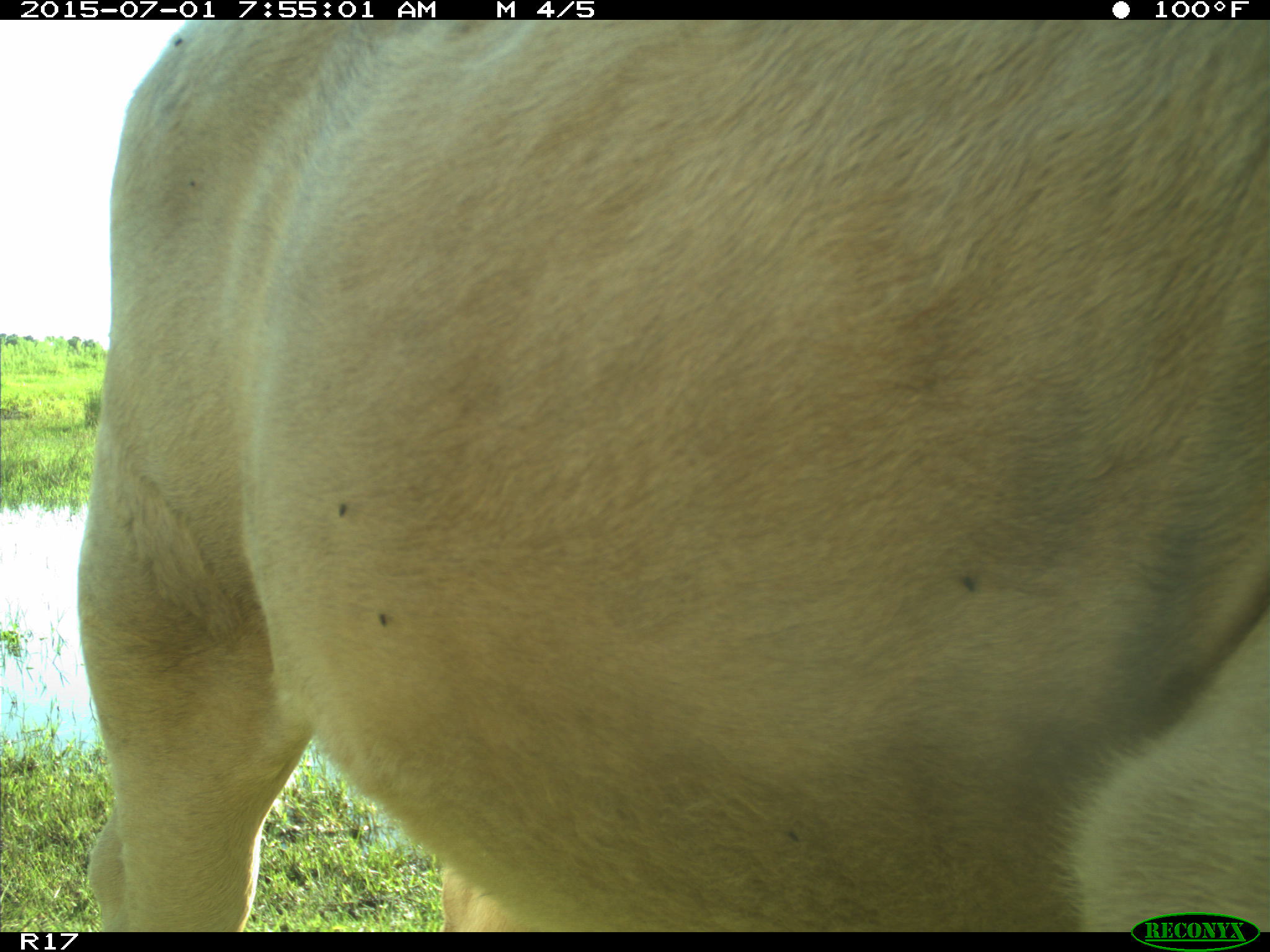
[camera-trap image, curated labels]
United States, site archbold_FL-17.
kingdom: Animalia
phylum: Chordata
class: Mammalia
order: Artiodactyla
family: Bovidae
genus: Bos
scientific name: Bos taurus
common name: domestic cow